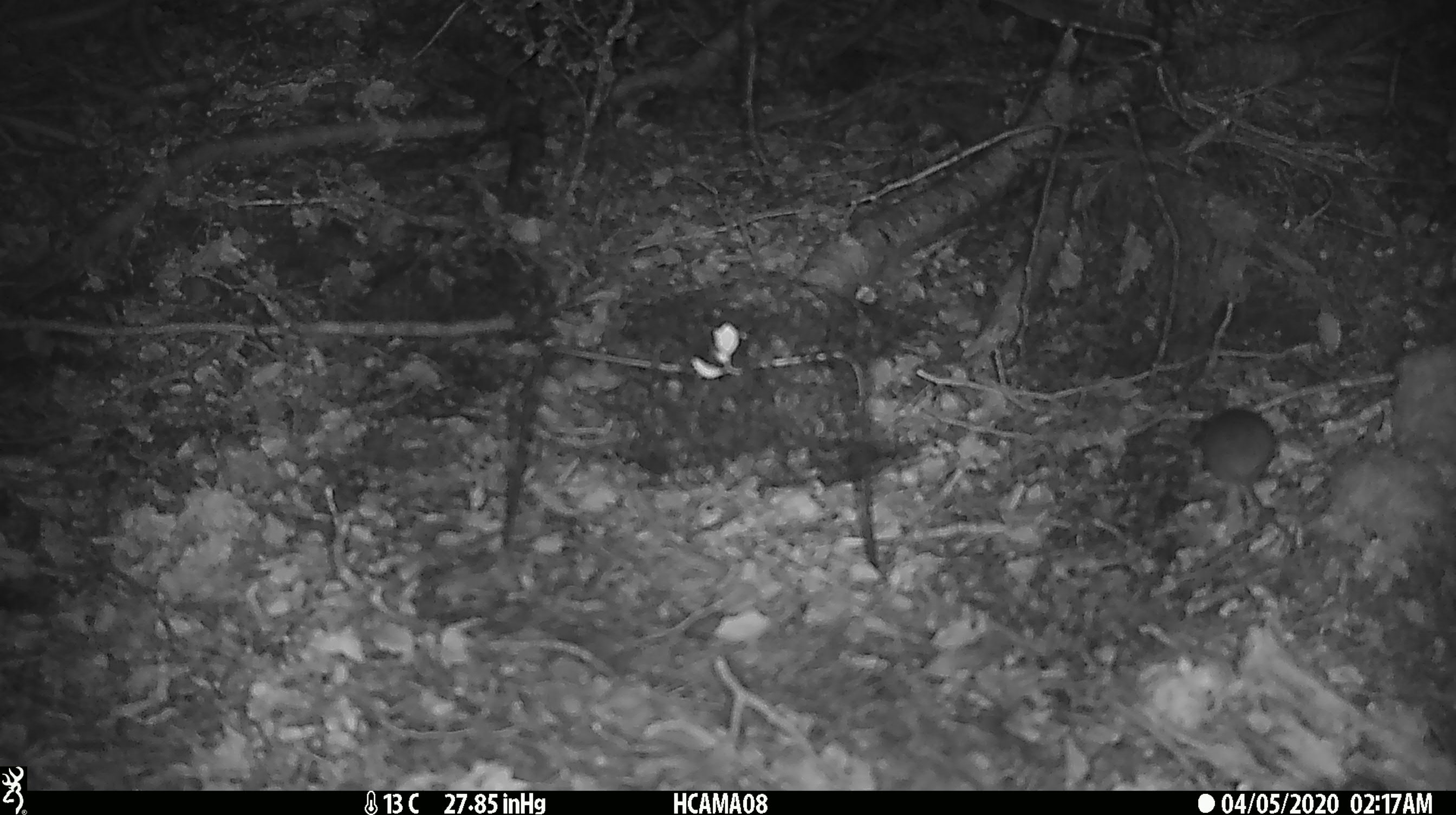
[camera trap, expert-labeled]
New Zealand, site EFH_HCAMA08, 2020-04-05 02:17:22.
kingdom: Animalia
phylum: Chordata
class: Mammalia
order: Rodentia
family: Muridae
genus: Mus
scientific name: Mus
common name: mouse